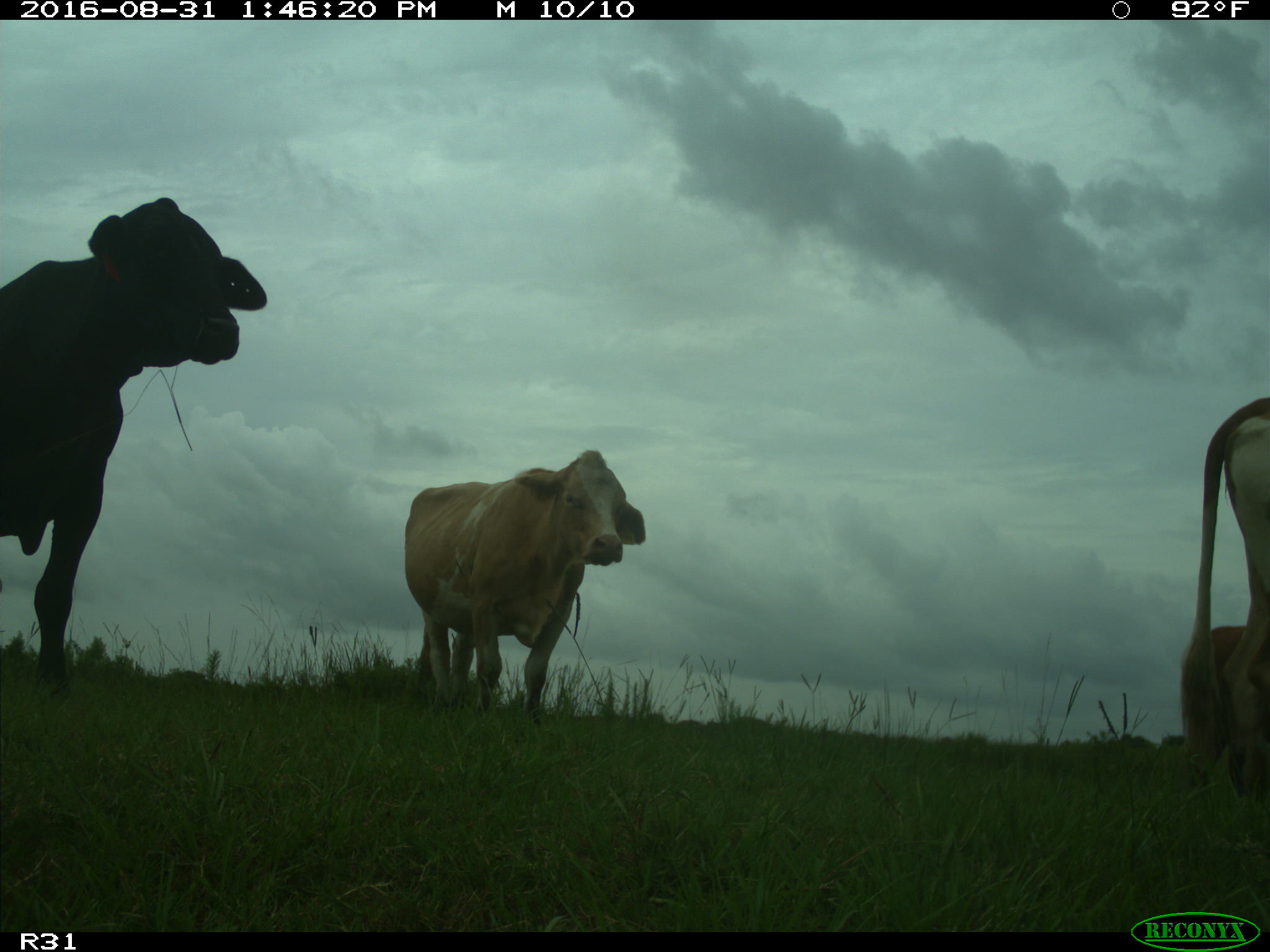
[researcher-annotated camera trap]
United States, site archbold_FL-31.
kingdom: Animalia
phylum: Chordata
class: Mammalia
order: Artiodactyla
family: Bovidae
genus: Bos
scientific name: Bos taurus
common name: domestic cow